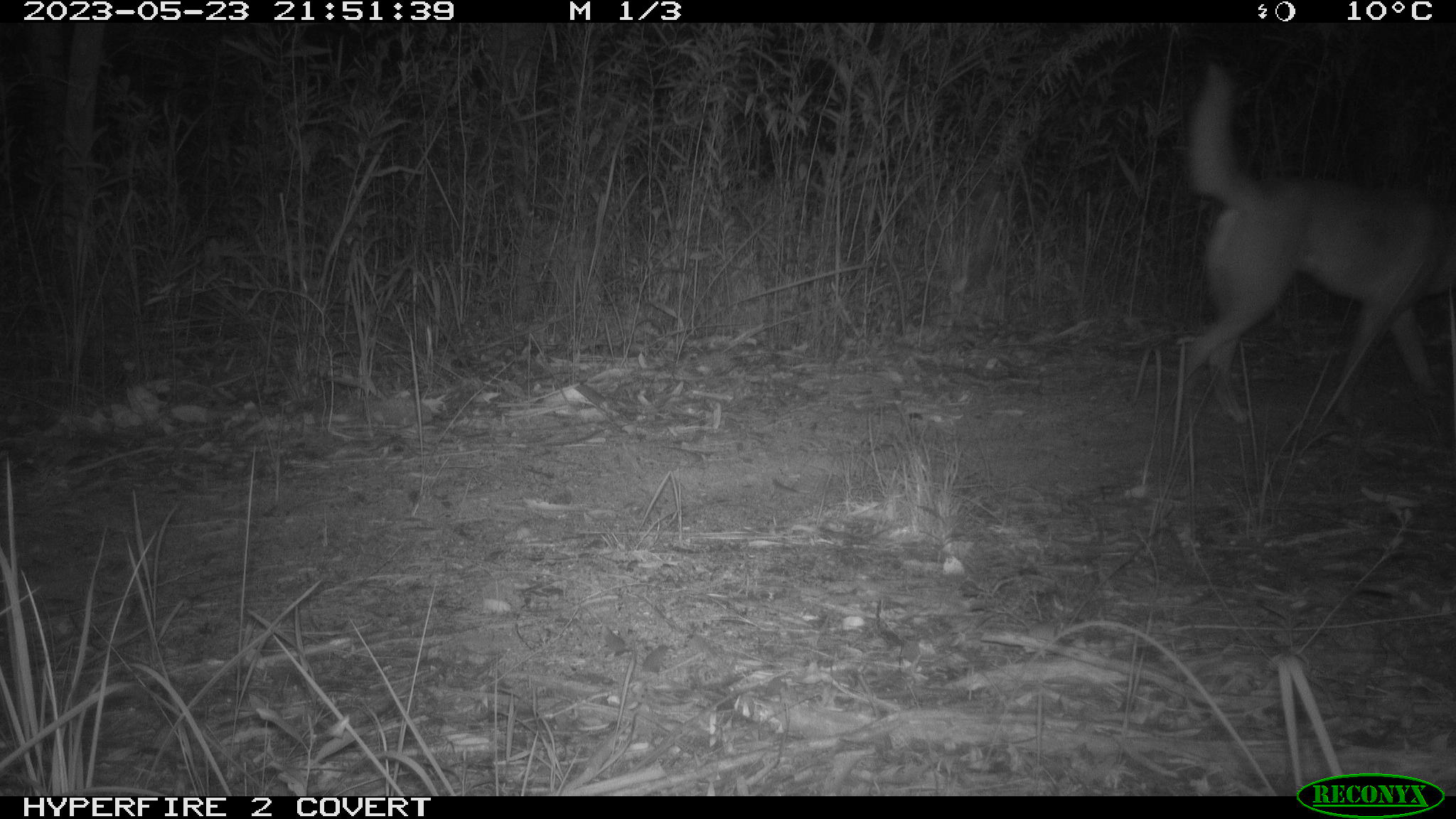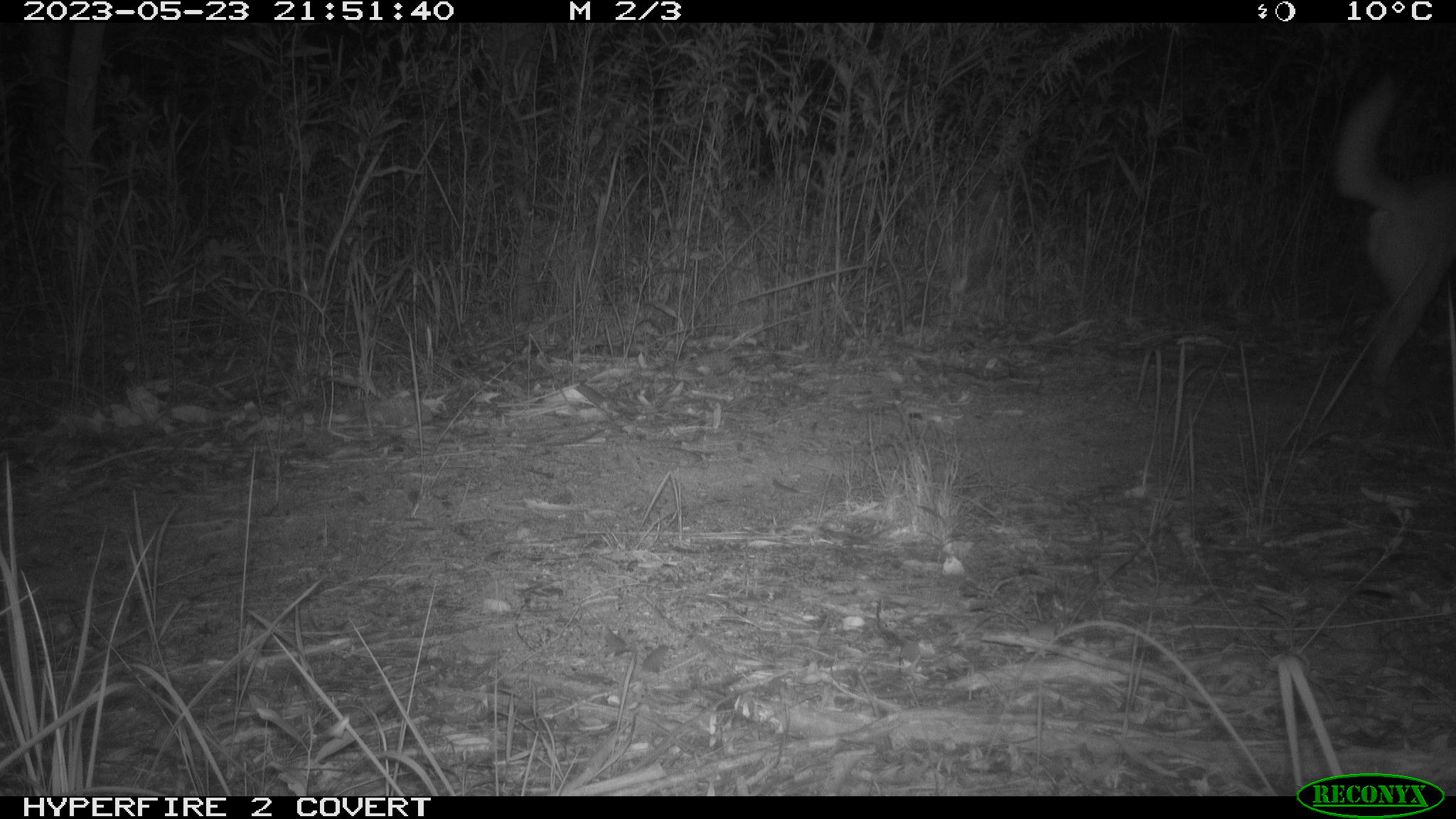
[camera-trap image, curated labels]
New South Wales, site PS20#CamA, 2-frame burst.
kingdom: Animalia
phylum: Chordata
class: Mammalia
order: Carnivora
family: Canidae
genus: Canis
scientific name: Canis familiaris dingo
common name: dingo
Dingo (Canis familiaris dingo).